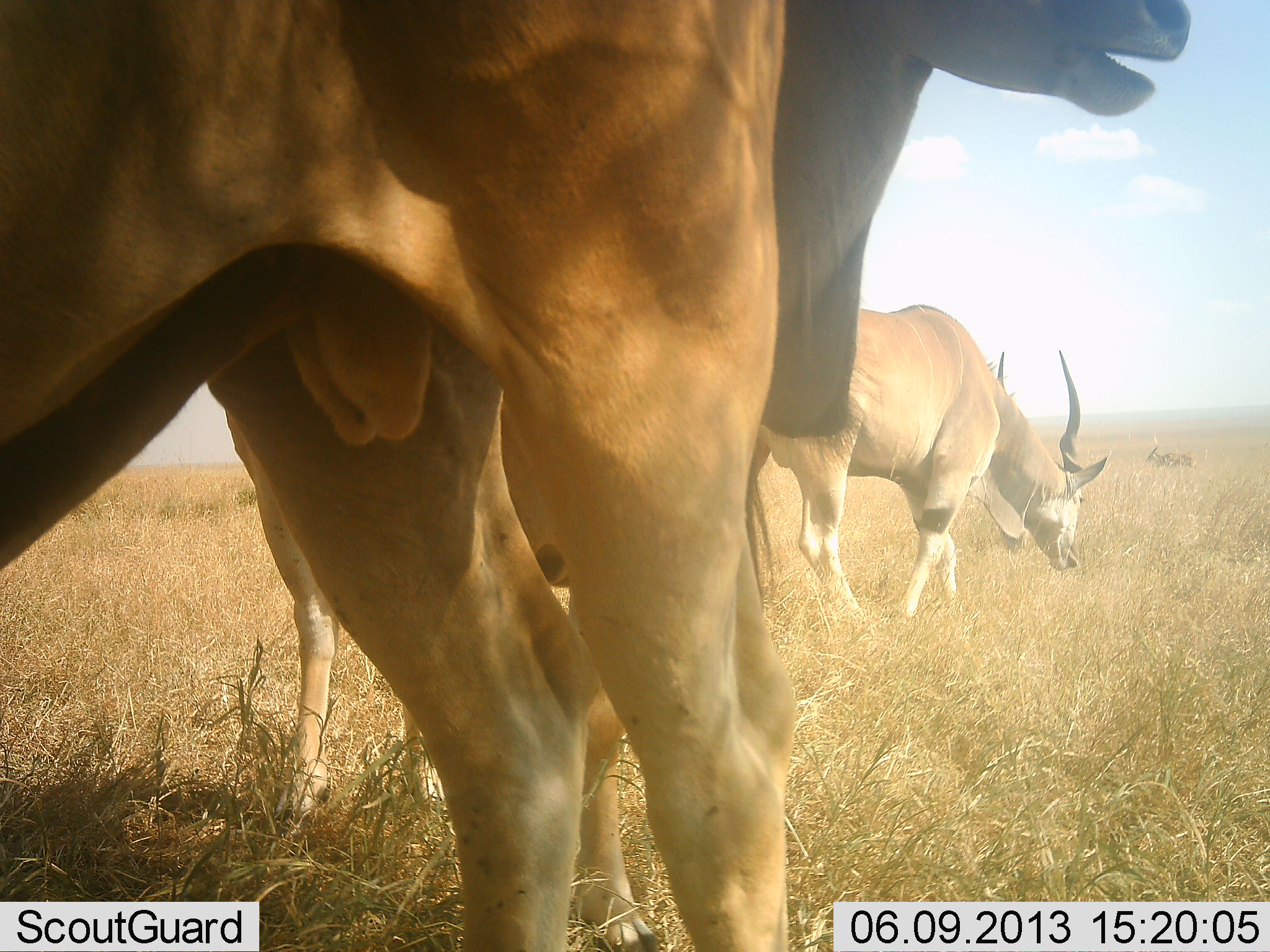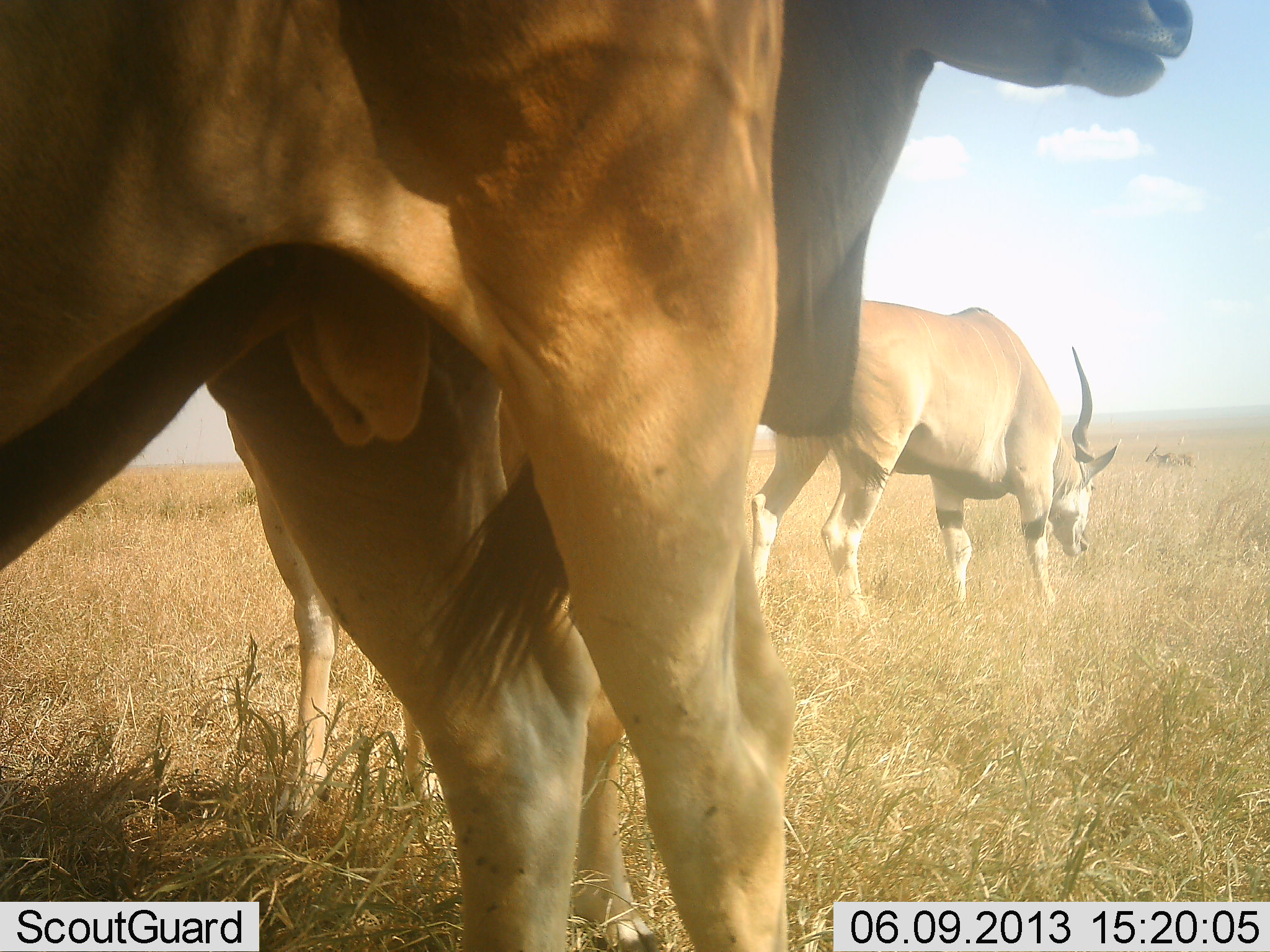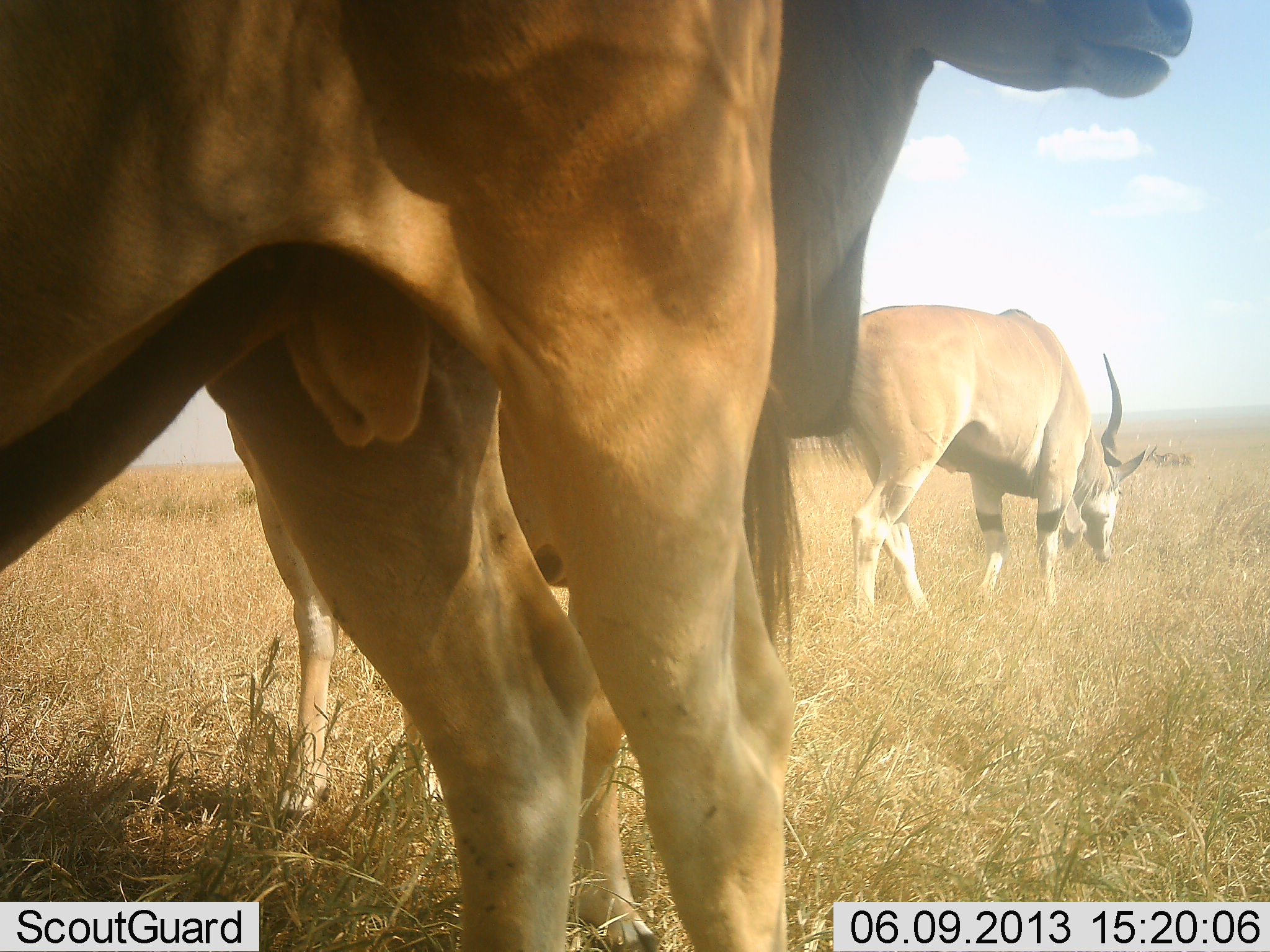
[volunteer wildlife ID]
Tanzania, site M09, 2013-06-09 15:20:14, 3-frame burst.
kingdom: Animalia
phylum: Chordata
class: Mammalia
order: Artiodactyla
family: Bovidae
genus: Tragelaphus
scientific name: Tragelaphus oryx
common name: eland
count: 3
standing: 100%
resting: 0%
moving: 29%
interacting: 0%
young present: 0%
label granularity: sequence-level